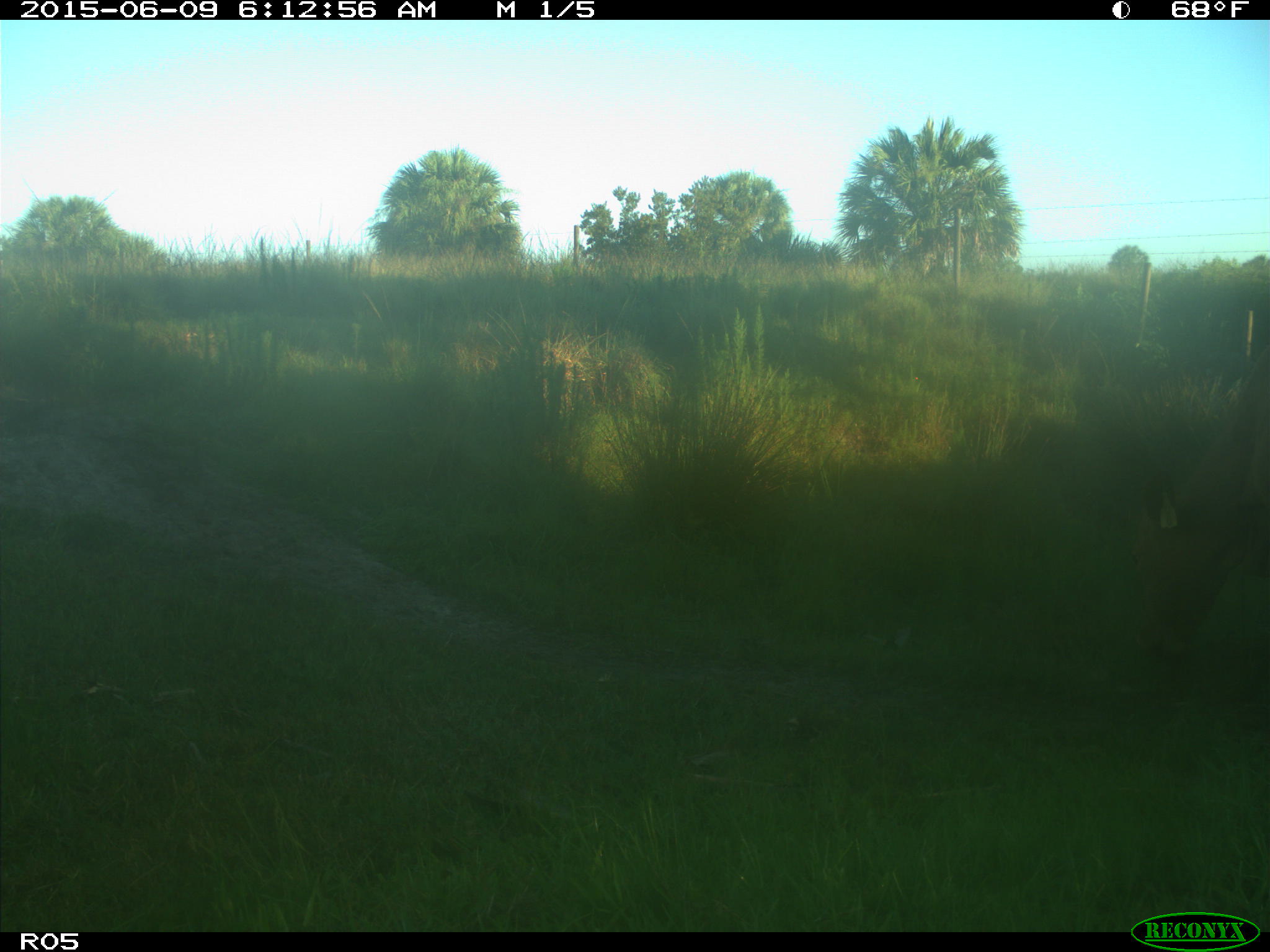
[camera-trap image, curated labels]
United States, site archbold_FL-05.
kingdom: Animalia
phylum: Chordata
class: Mammalia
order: Artiodactyla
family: Bovidae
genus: Bos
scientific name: Bos taurus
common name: domestic cow